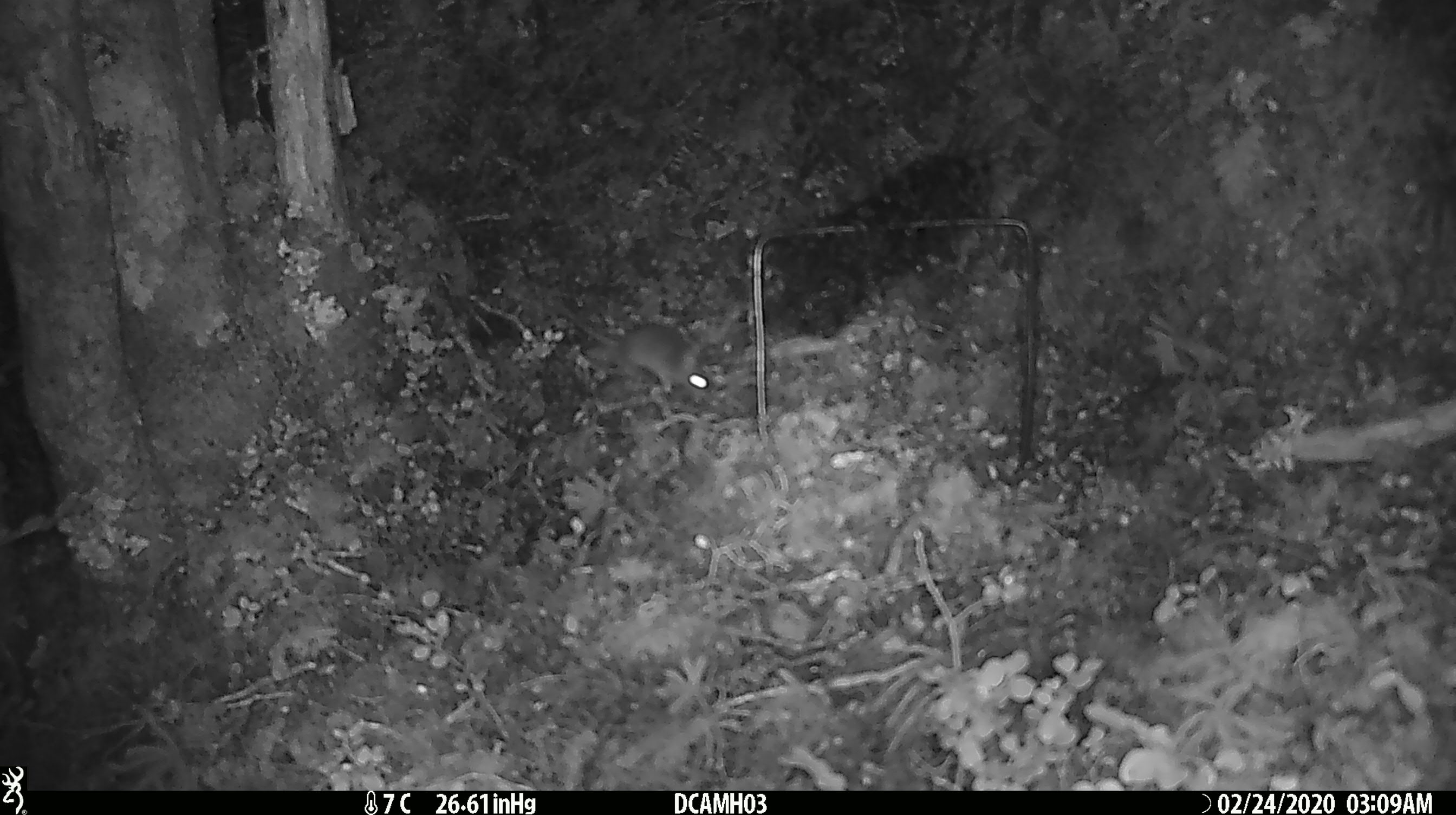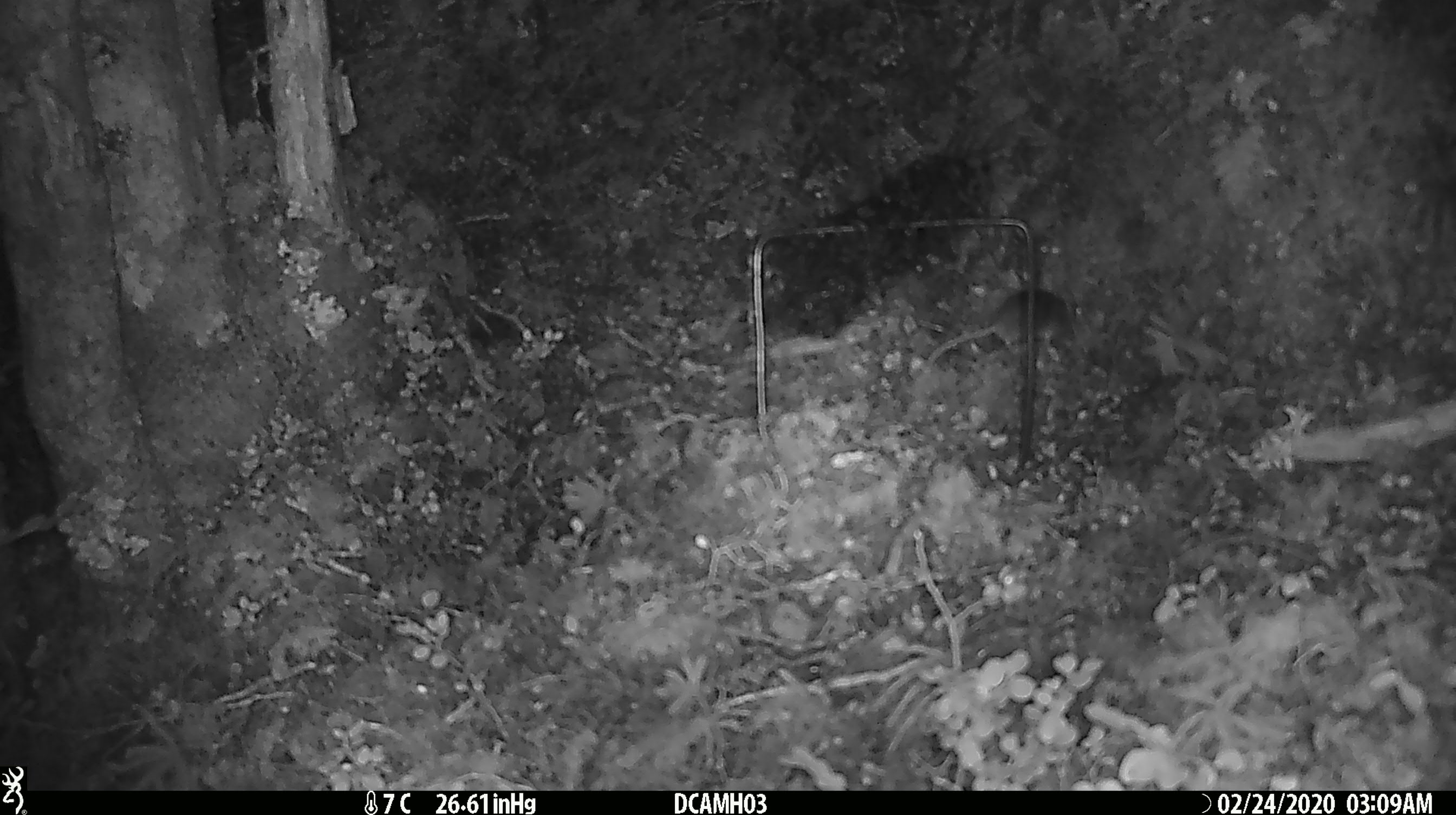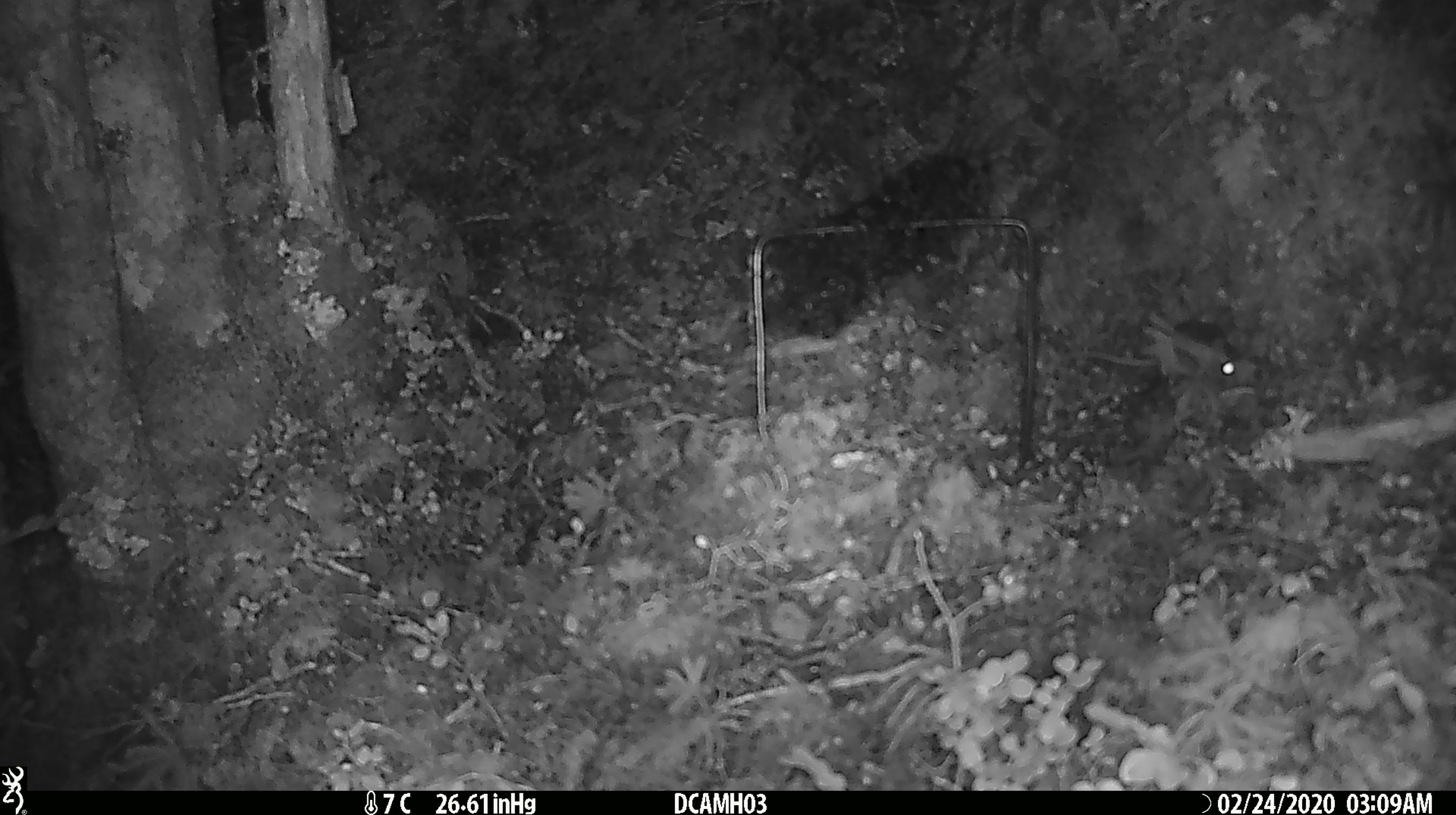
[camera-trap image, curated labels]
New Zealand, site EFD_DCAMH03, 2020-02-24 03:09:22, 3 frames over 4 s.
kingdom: Animalia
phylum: Chordata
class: Mammalia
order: Rodentia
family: Muridae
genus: Mus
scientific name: Mus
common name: mouse